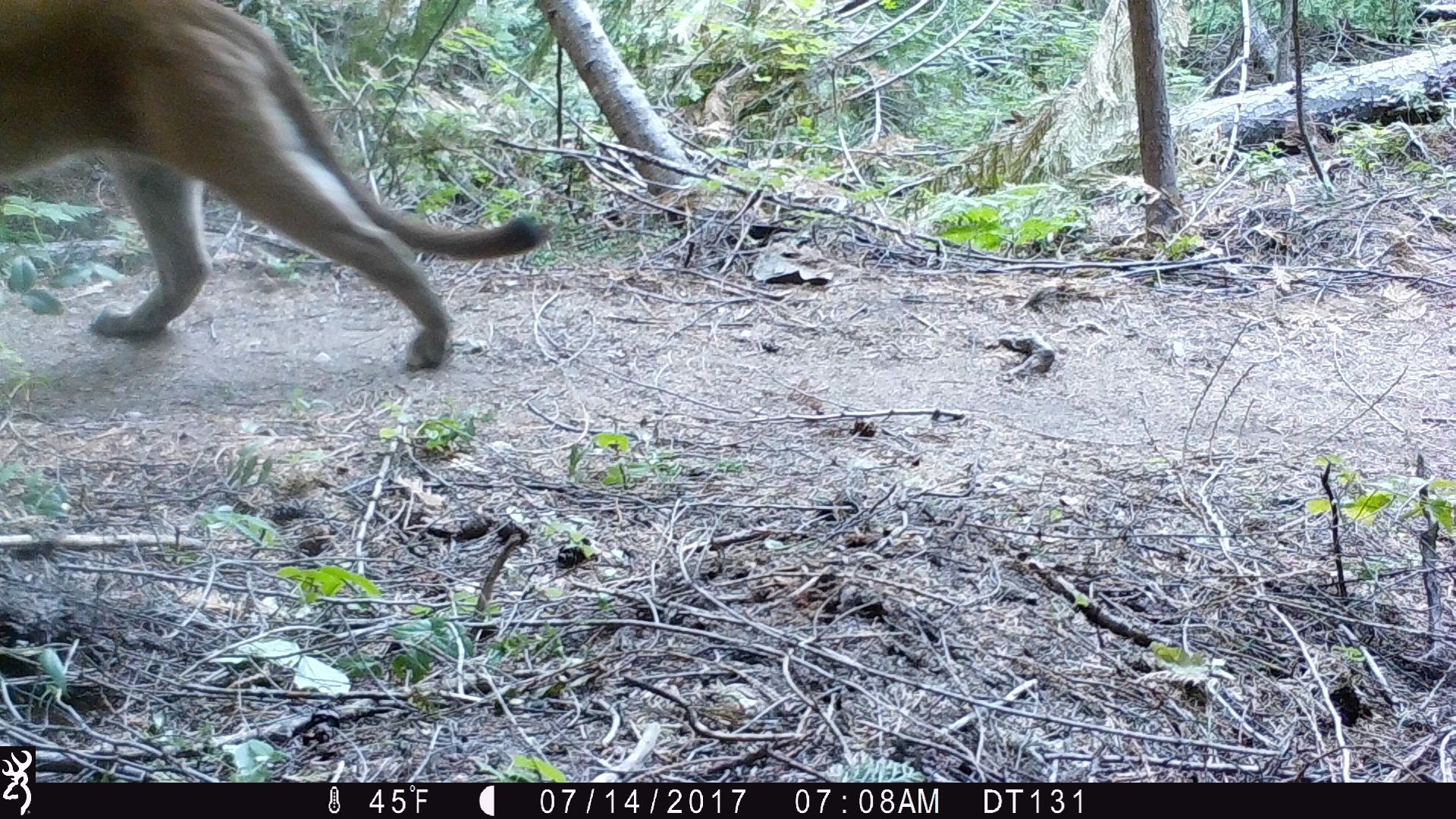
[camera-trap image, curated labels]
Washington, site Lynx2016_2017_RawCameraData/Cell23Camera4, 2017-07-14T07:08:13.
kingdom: Animalia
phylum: Chordata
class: Mammalia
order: Carnivora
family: Felidae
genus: Puma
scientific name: Puma concolor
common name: mountain lion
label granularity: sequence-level